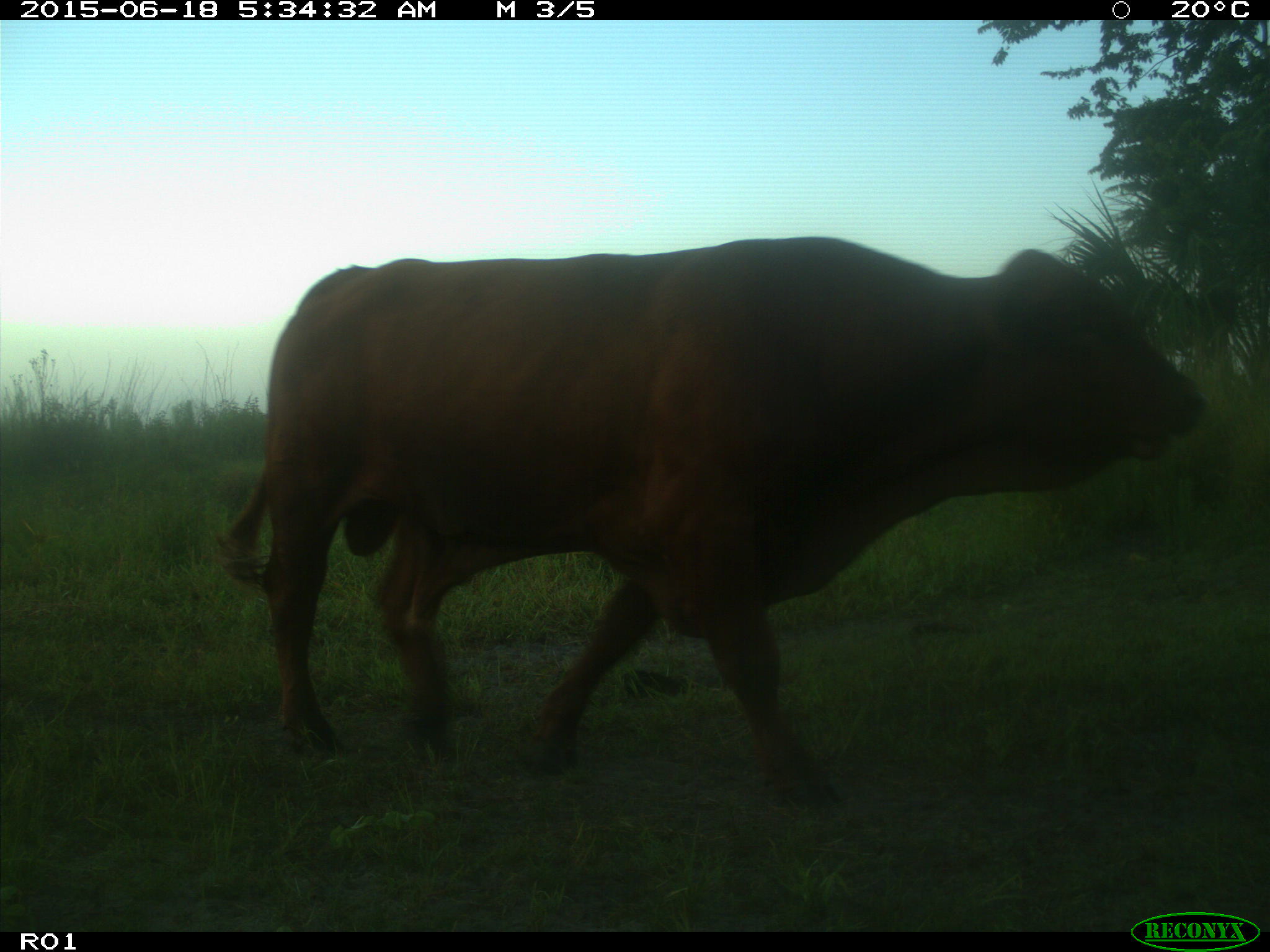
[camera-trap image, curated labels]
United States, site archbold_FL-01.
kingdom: Animalia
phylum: Chordata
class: Mammalia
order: Artiodactyla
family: Bovidae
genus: Bos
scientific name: Bos taurus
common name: domestic cow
Bos taurus (domestic cow).